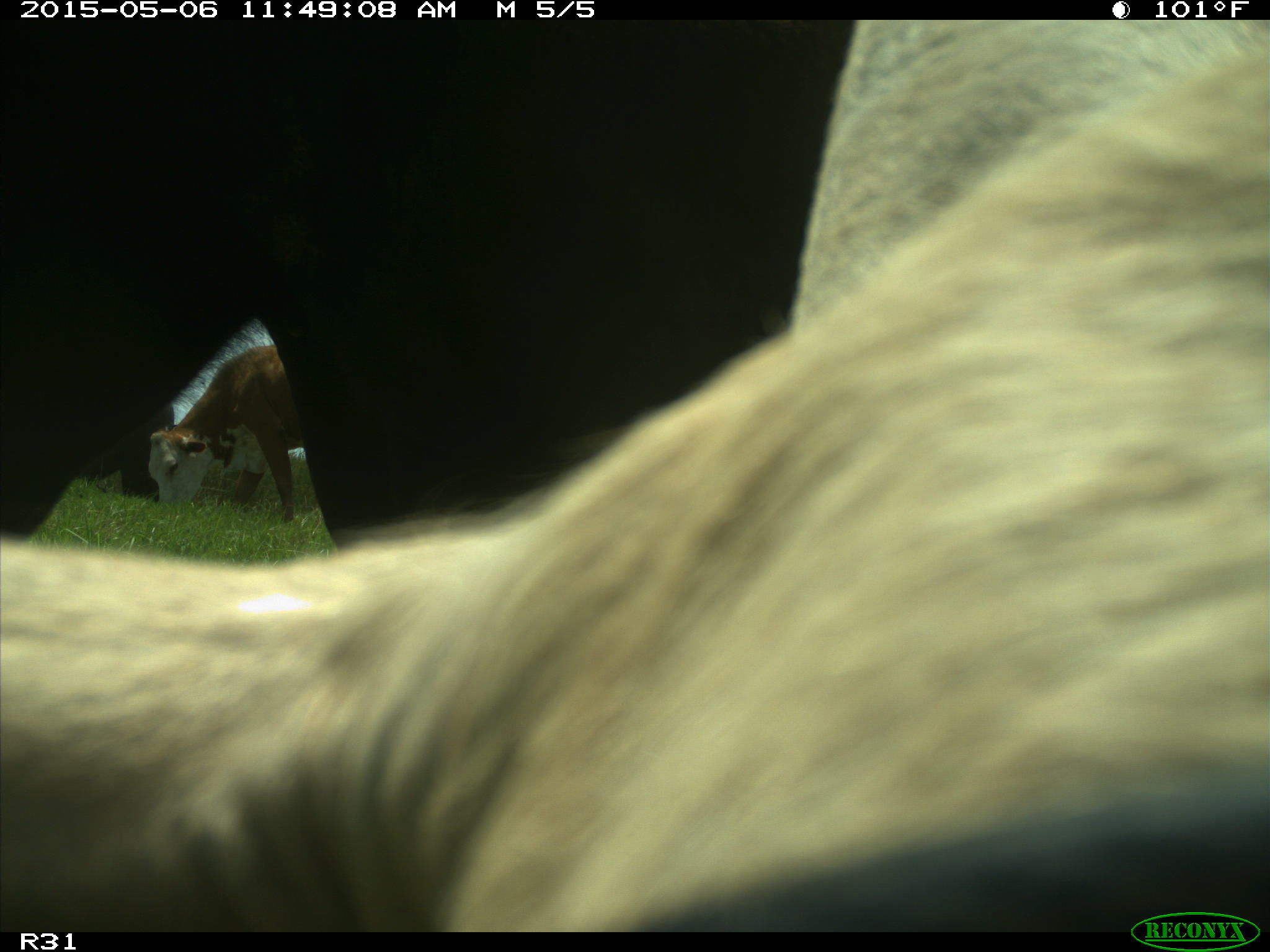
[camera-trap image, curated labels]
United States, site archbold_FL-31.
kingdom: Animalia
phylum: Chordata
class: Mammalia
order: Artiodactyla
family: Bovidae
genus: Bos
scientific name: Bos taurus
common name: domestic cow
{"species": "Bos taurus (domestic cow)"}